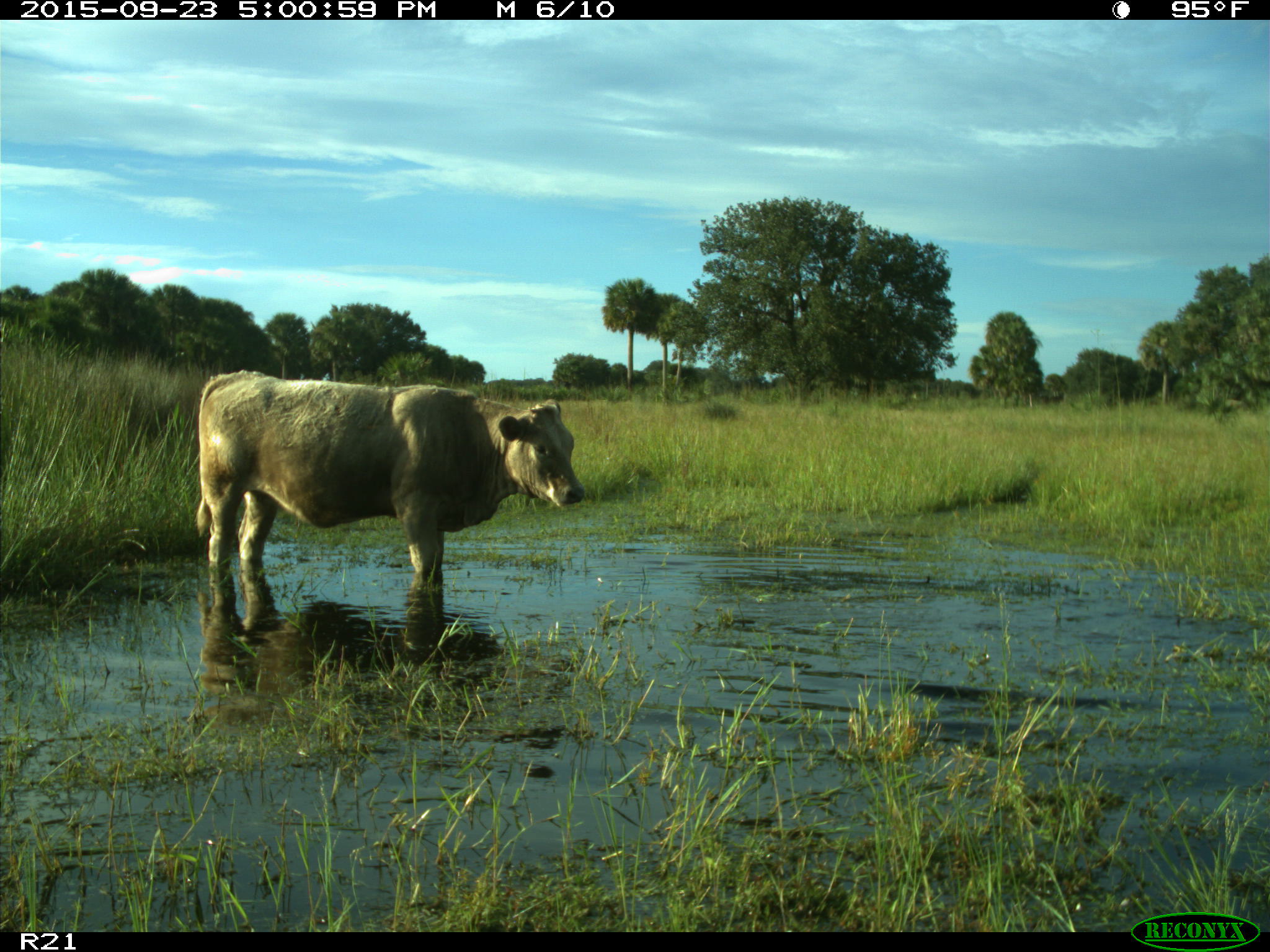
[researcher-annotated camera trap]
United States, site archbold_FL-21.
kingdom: Animalia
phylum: Chordata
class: Mammalia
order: Artiodactyla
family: Bovidae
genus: Bos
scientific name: Bos taurus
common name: domestic cow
Bos taurus (domestic cow).